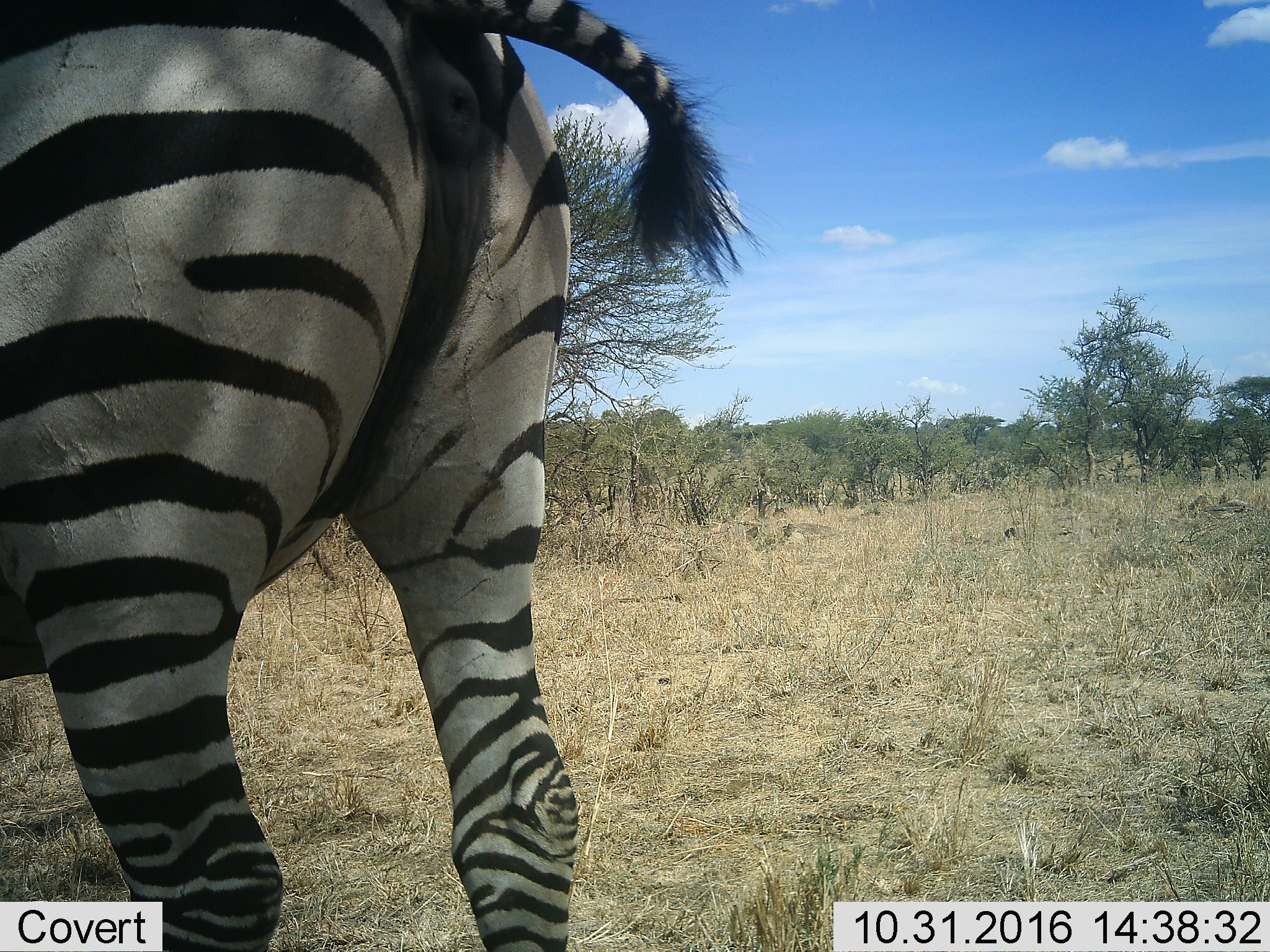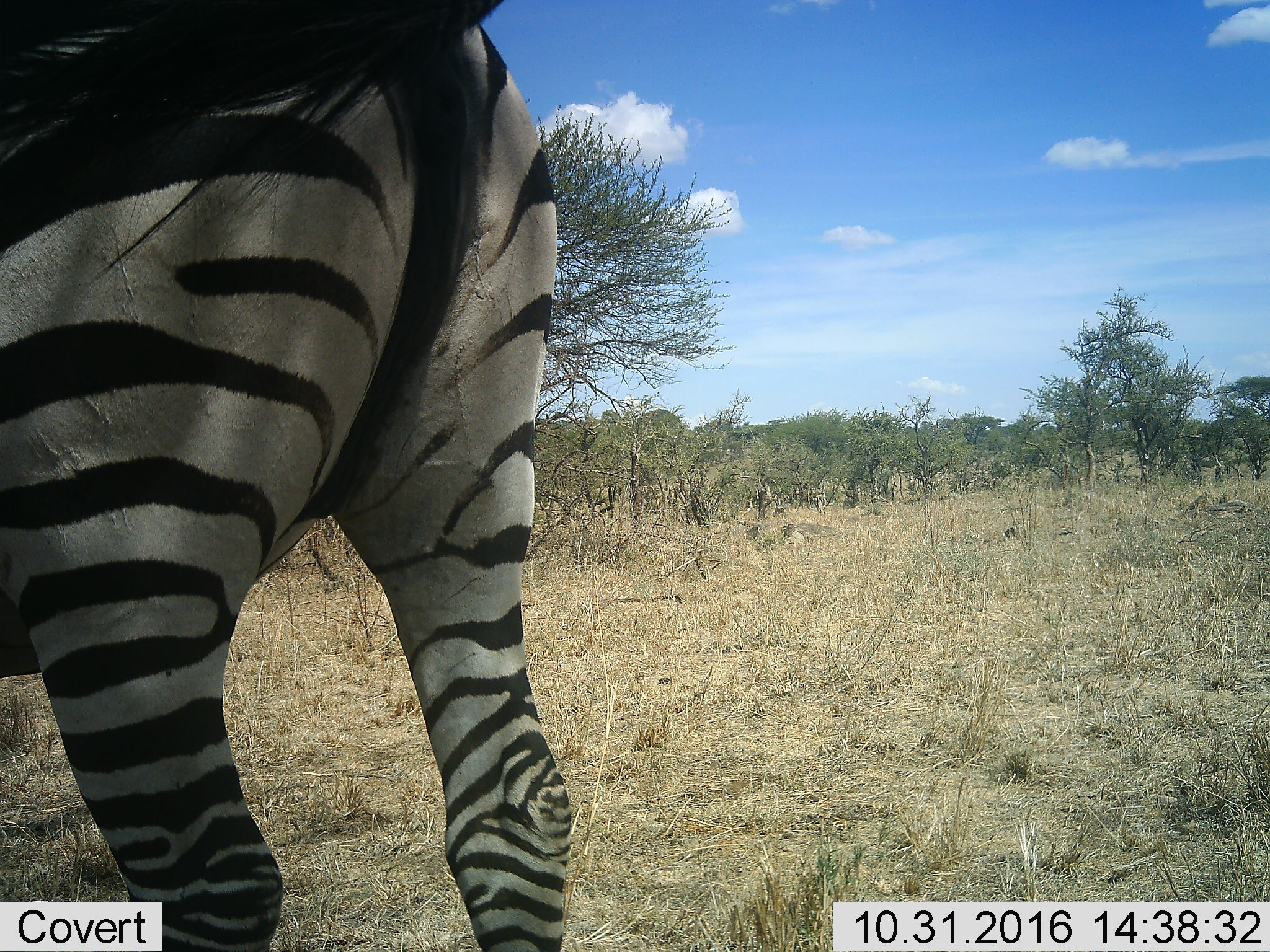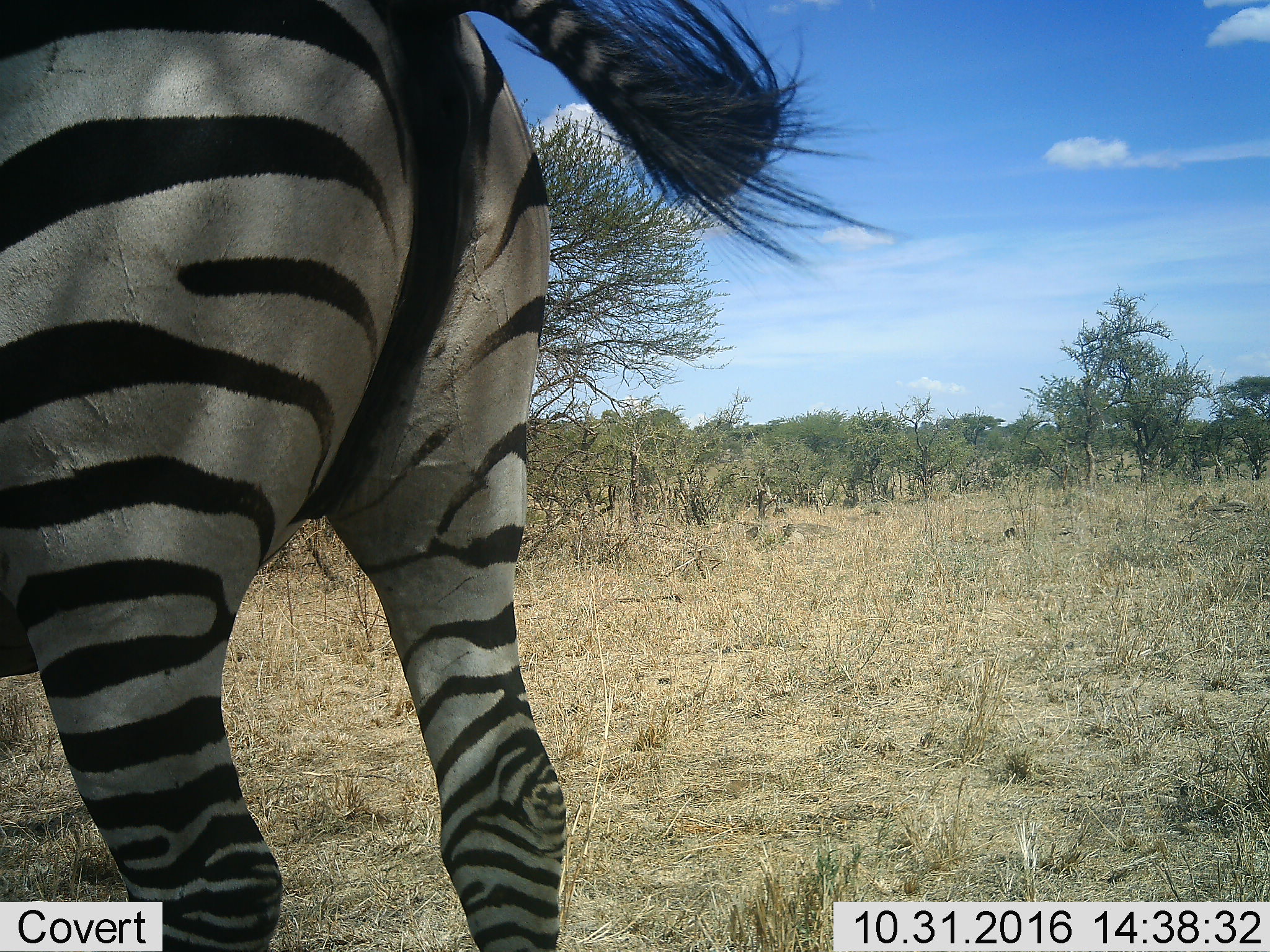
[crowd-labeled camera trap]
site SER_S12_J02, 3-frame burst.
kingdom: Animalia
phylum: Chordata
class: Mammalia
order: Perissodactyla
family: Equidae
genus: Equus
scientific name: Equus quagga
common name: plains zebra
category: zebraplains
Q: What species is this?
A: Zebraplains (plains zebra) (Equus quagga).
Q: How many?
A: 1.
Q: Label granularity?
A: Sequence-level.